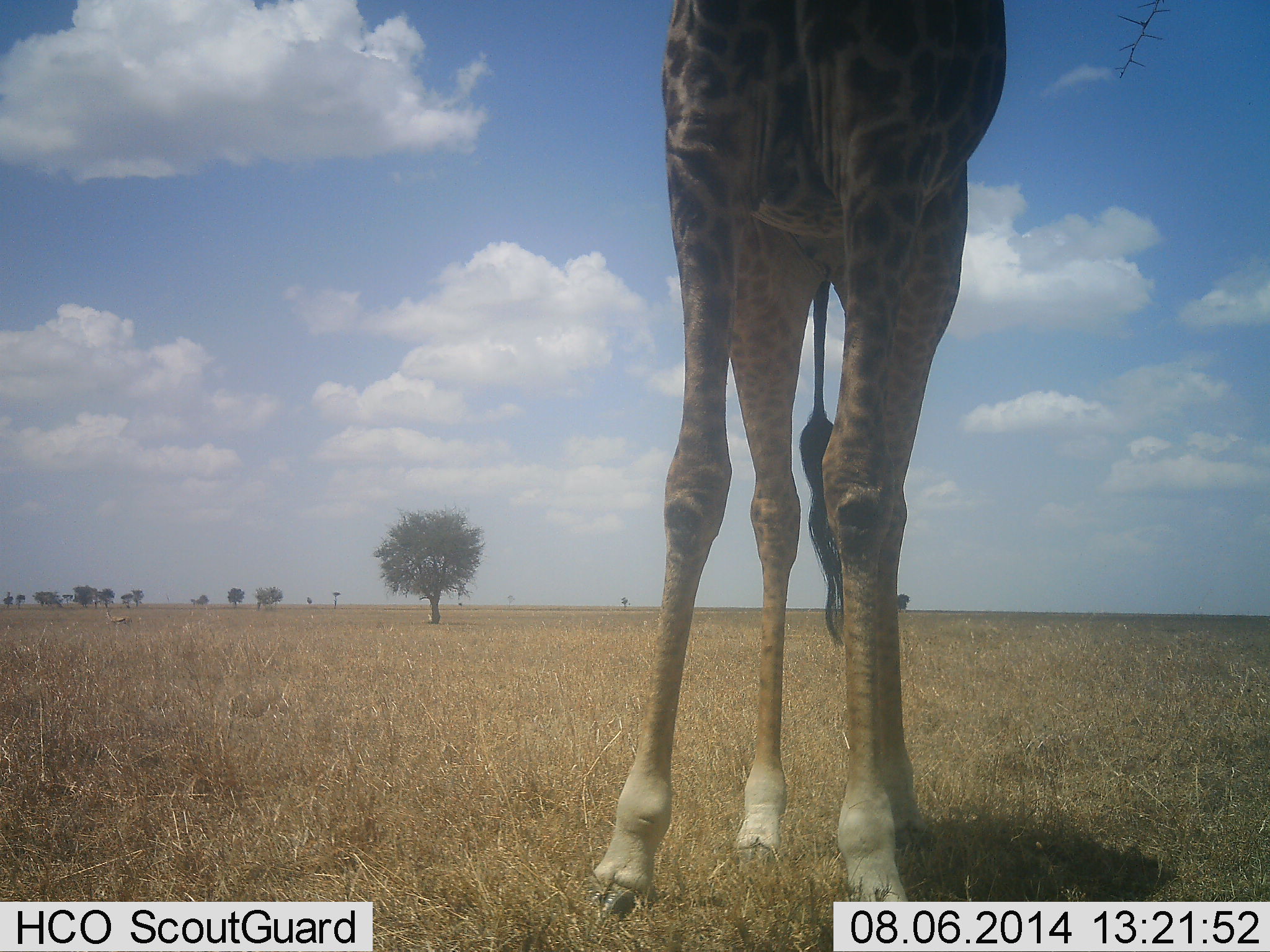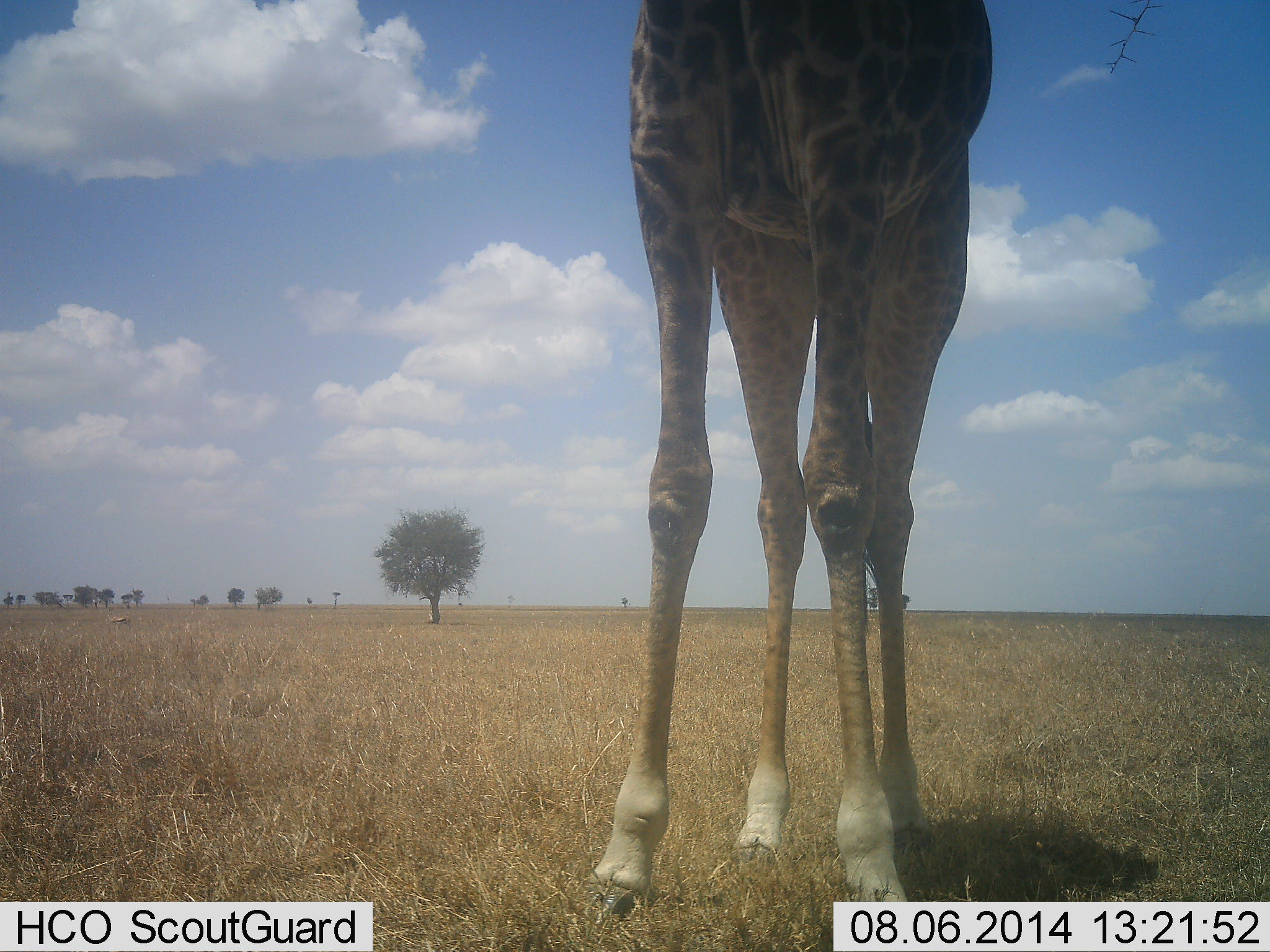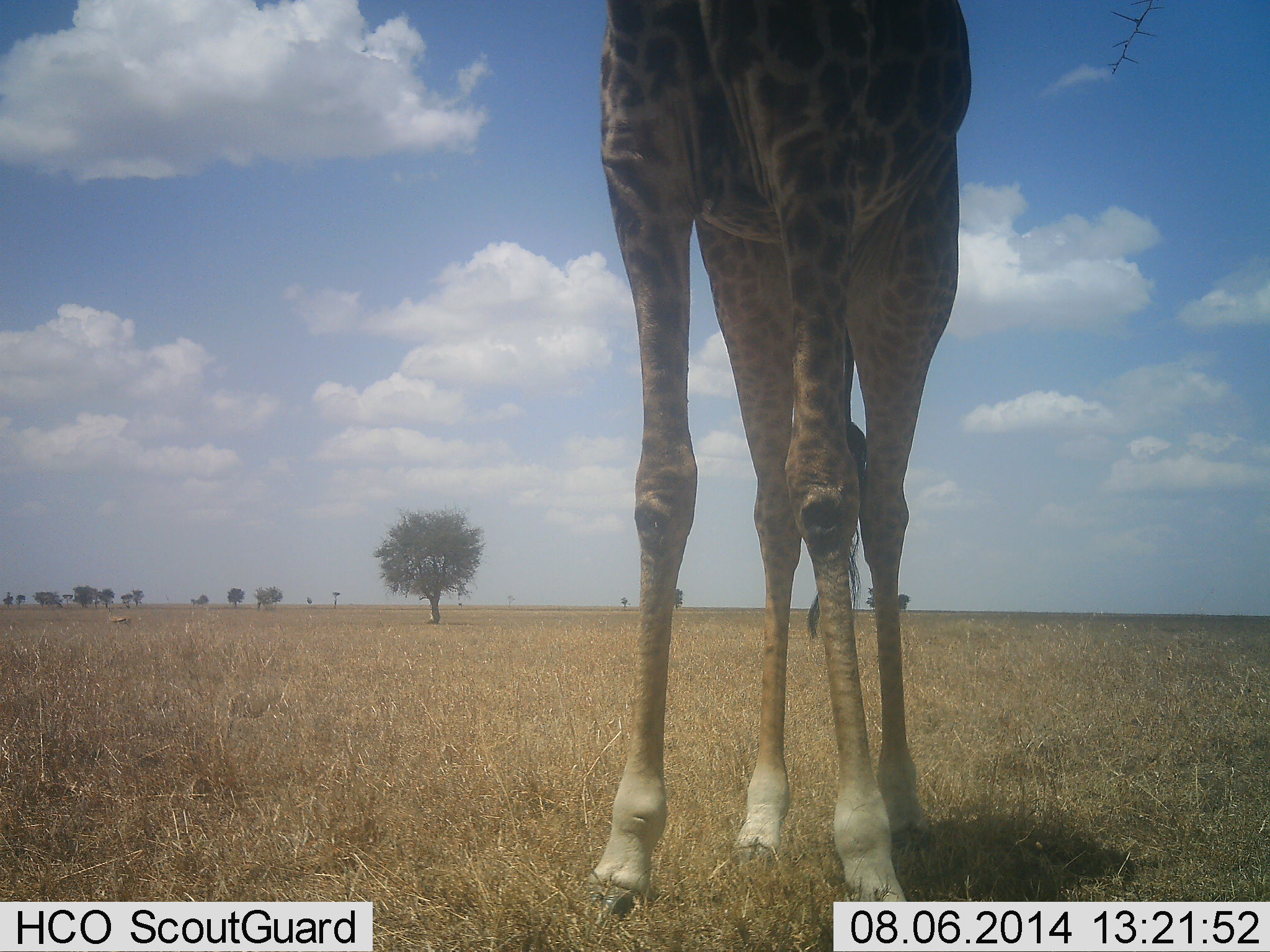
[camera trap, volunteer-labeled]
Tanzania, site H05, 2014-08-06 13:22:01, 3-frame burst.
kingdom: Animalia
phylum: Chordata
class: Mammalia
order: Artiodactyla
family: Giraffidae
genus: Giraffa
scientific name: Giraffa camelopardalis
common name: giraffe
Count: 1.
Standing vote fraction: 80%.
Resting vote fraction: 0%.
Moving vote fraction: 0%.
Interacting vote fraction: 0%.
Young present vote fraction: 0%.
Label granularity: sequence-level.